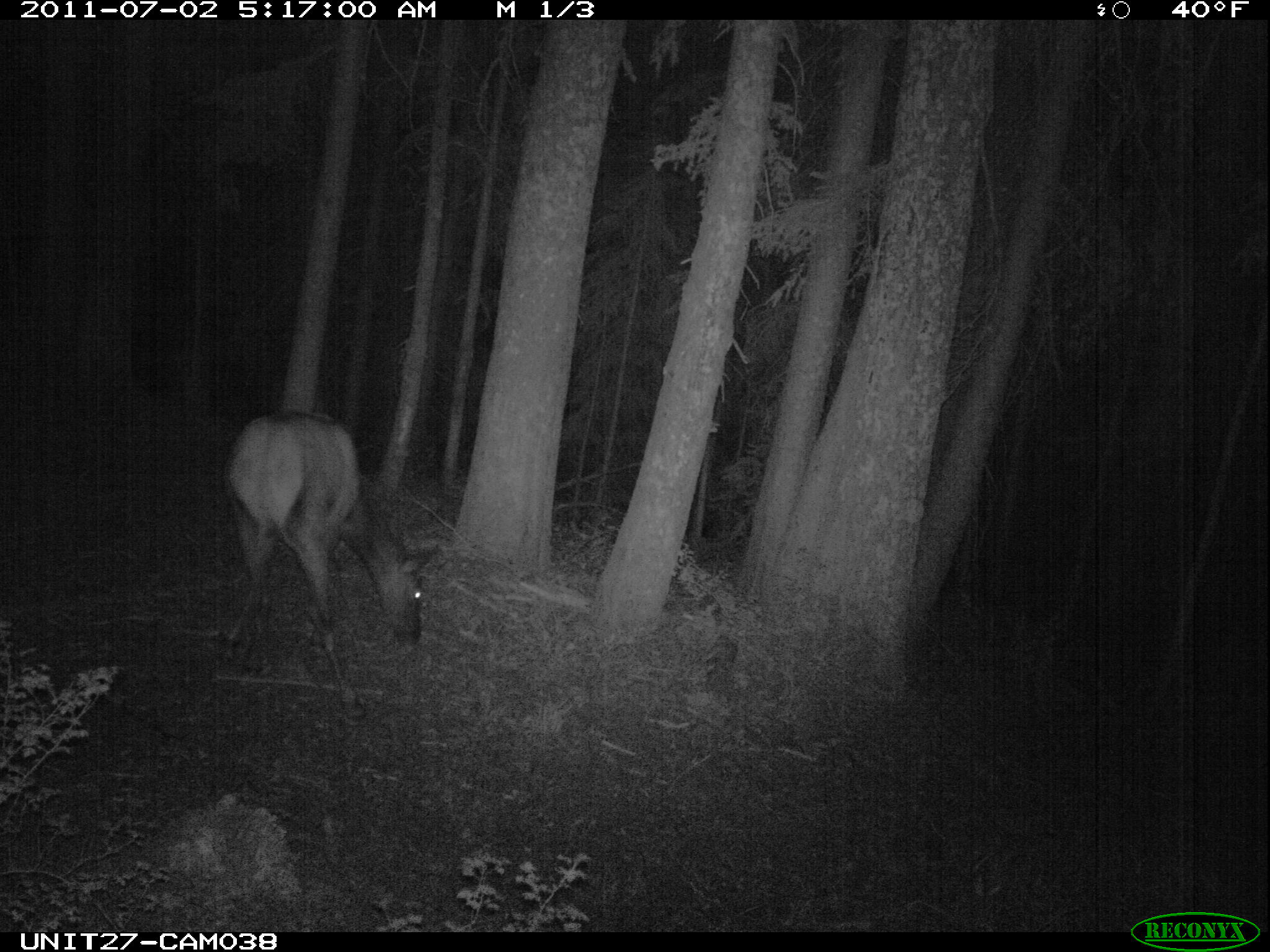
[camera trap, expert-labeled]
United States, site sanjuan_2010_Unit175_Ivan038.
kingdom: Animalia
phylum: Chordata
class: Mammalia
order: Artiodactyla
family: Cervidae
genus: Cervus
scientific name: Cervus elaphus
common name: red deer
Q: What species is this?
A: Cervus elaphus (red deer).